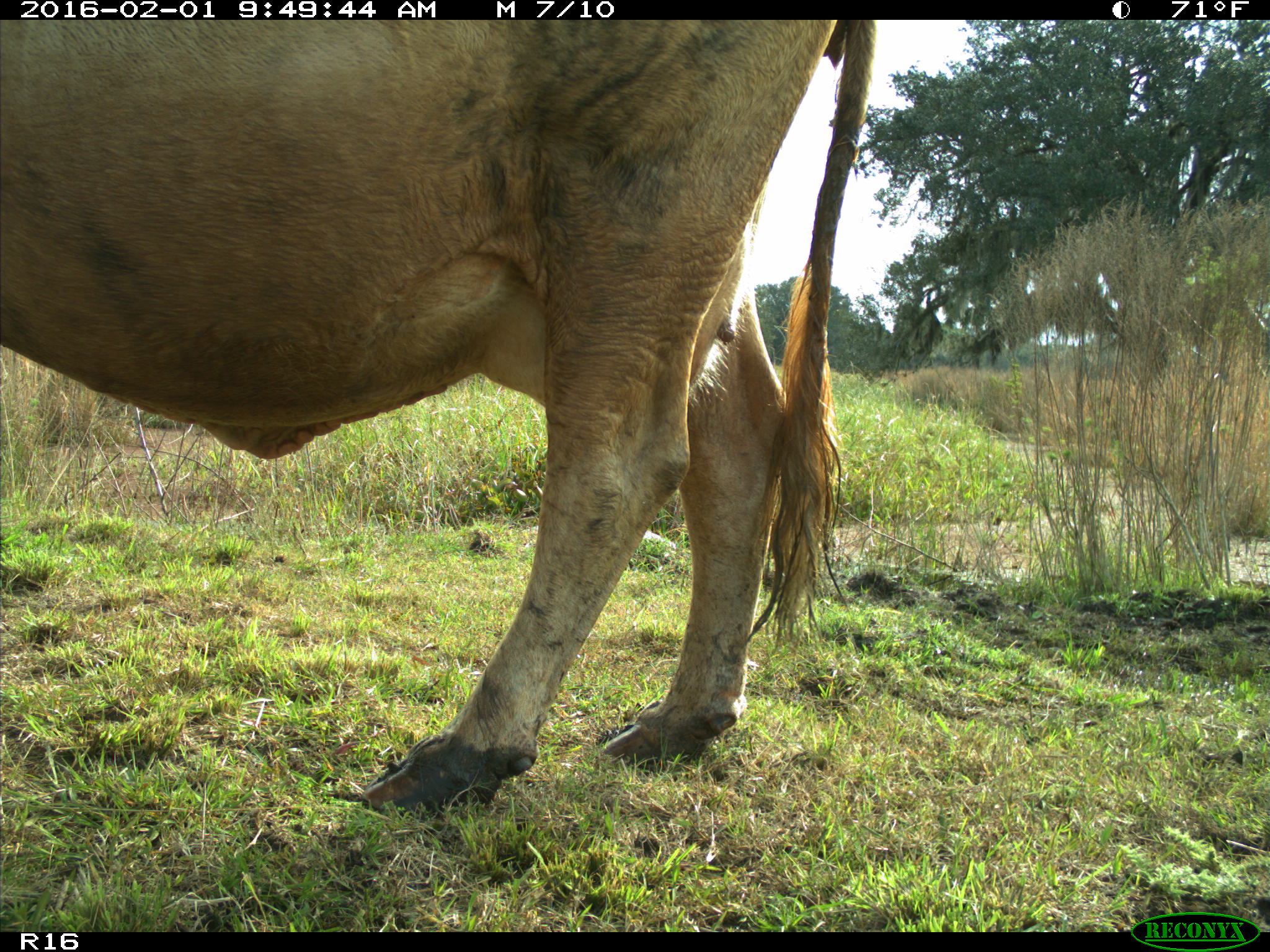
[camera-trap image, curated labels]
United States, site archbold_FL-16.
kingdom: Animalia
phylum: Chordata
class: Mammalia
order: Artiodactyla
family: Bovidae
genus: Bos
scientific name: Bos taurus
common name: domestic cow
Bos taurus (domestic cow).